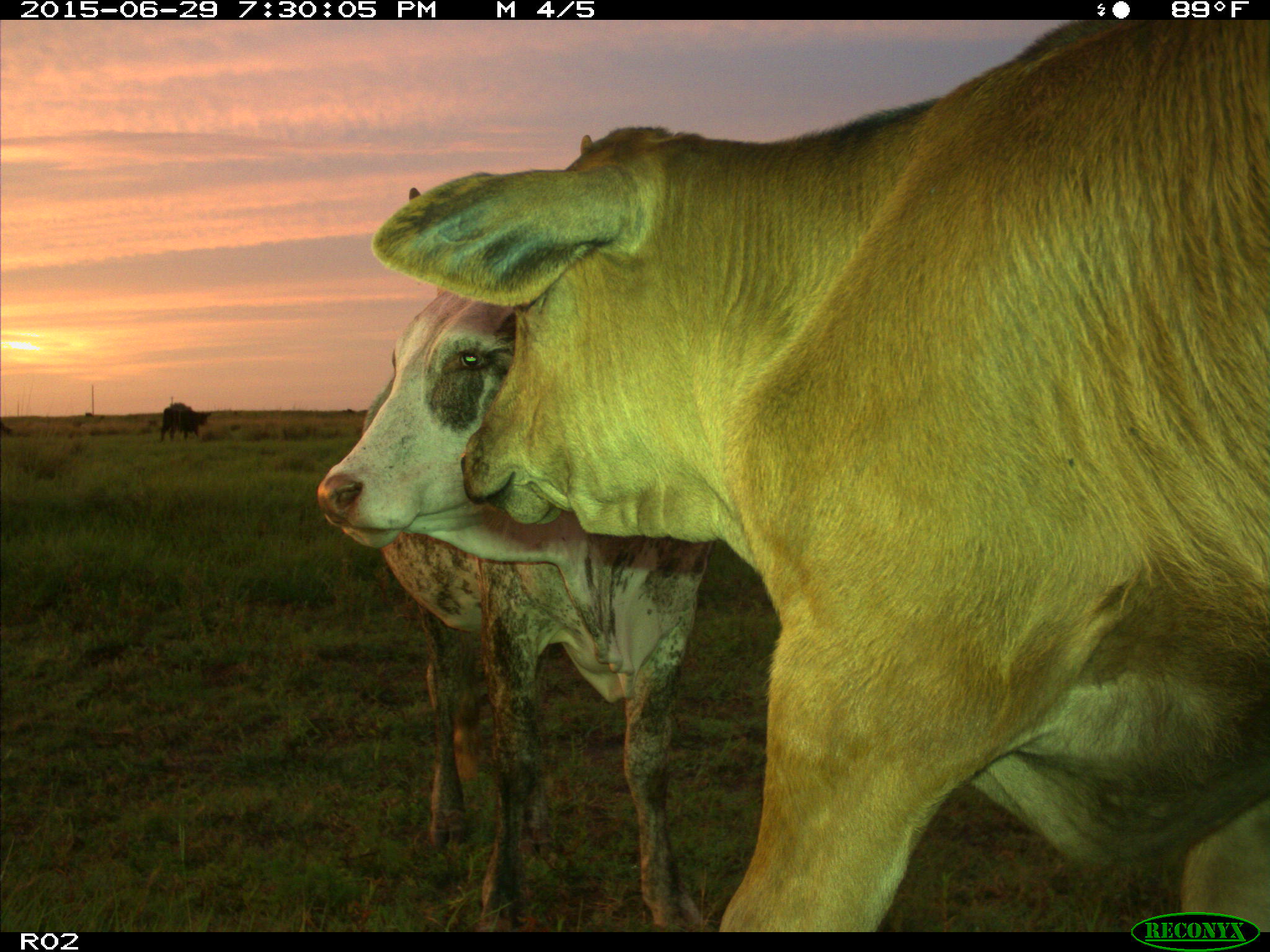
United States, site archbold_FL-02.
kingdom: Animalia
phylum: Chordata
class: Mammalia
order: Artiodactyla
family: Bovidae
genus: Bos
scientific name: Bos taurus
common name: domestic cow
Bos taurus (domestic cow).